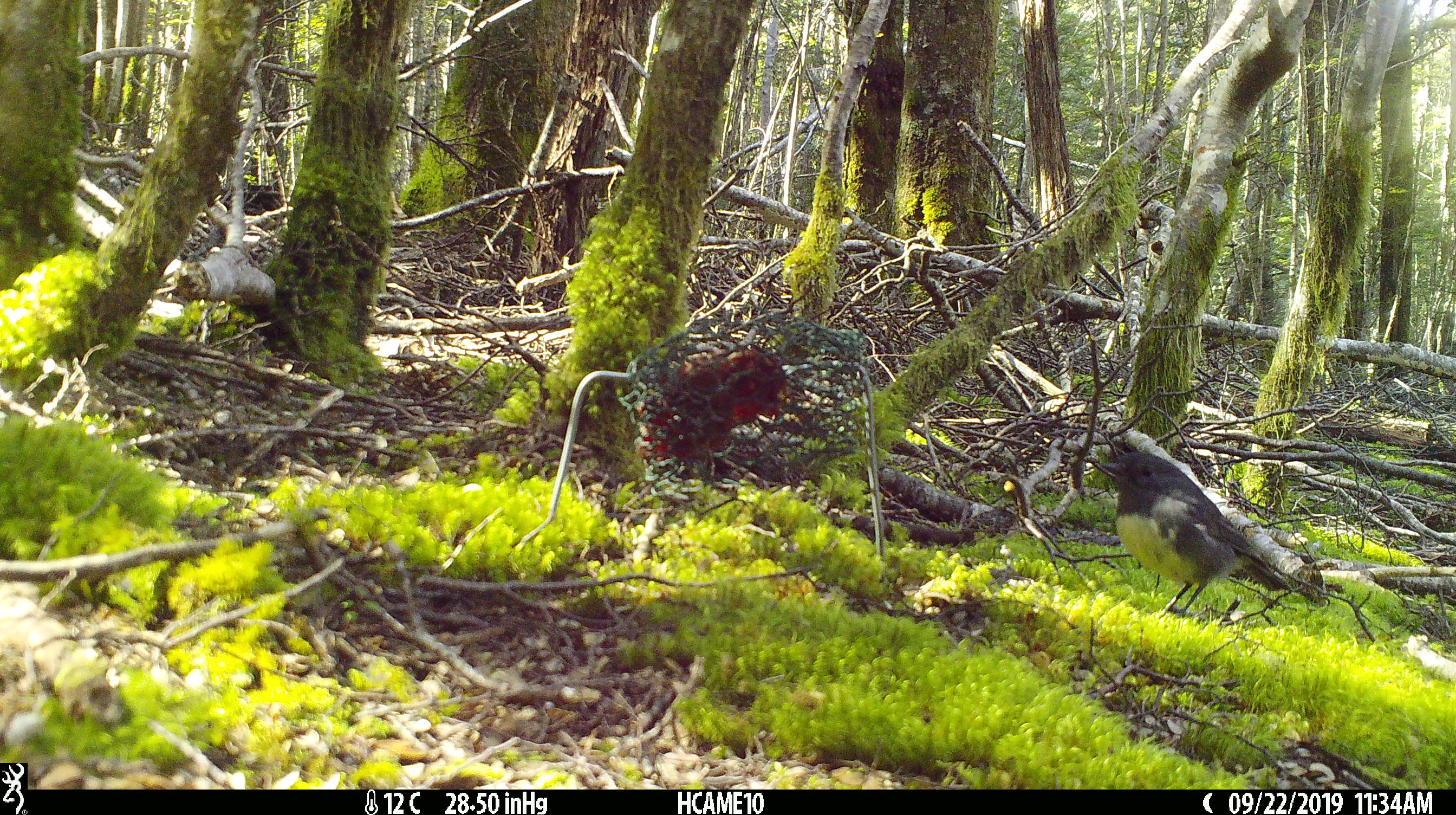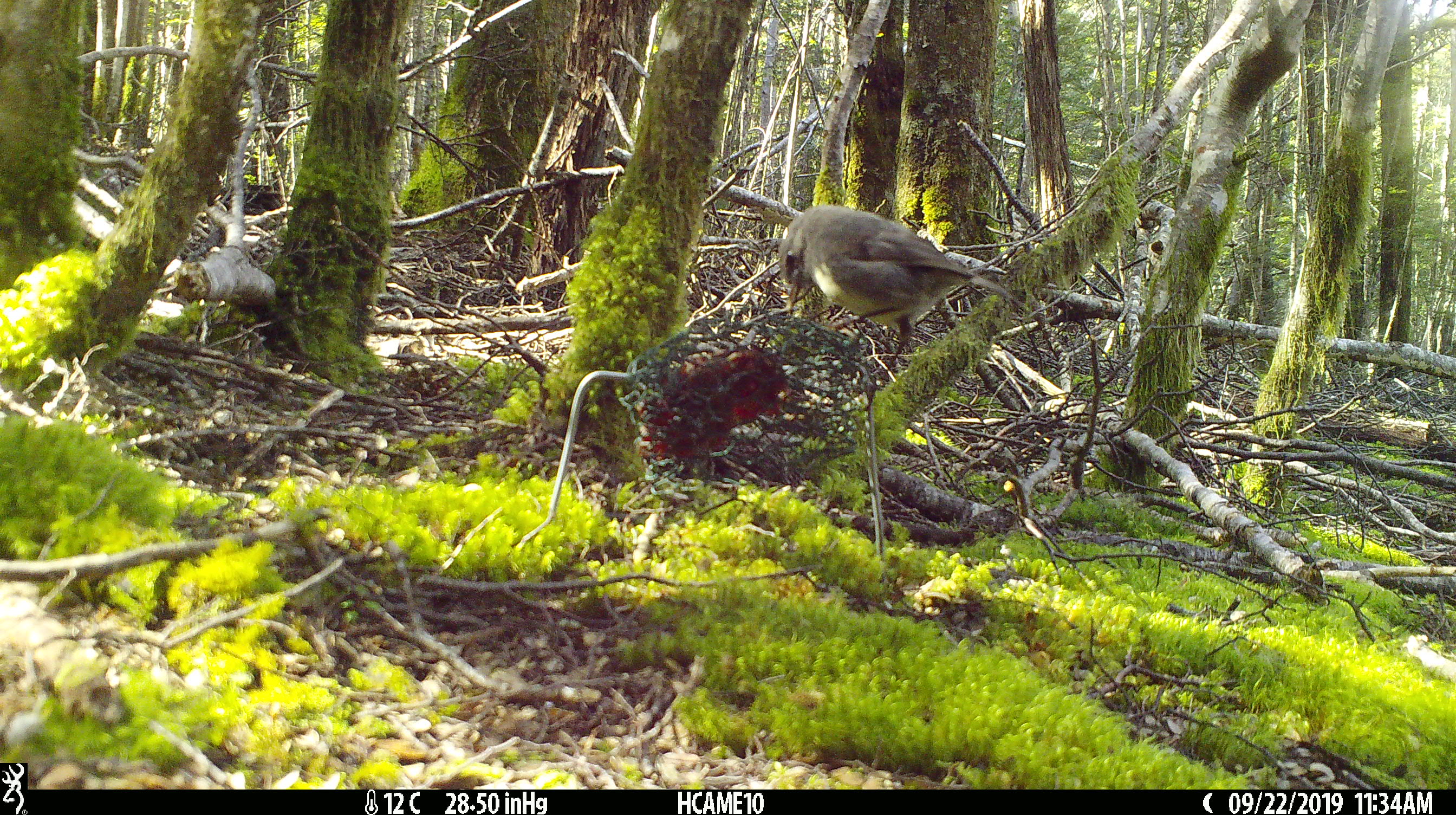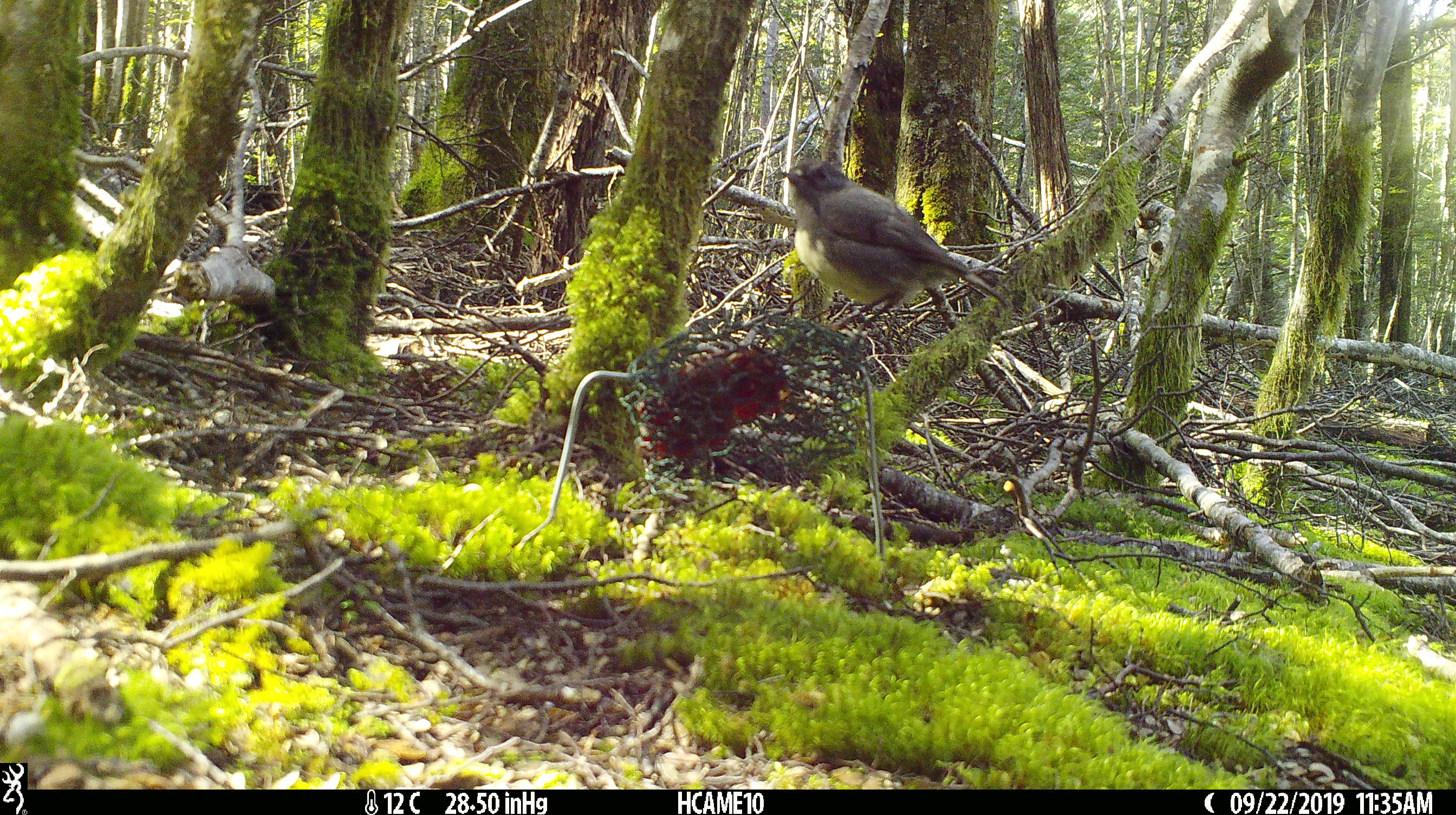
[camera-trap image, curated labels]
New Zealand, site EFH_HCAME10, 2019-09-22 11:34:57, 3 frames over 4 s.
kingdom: Animalia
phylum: Chordata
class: Aves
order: Passeriformes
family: Petroicidae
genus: Petroica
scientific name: Petroica australis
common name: new zealand robin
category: robin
Robin (new zealand robin) (Petroica australis).